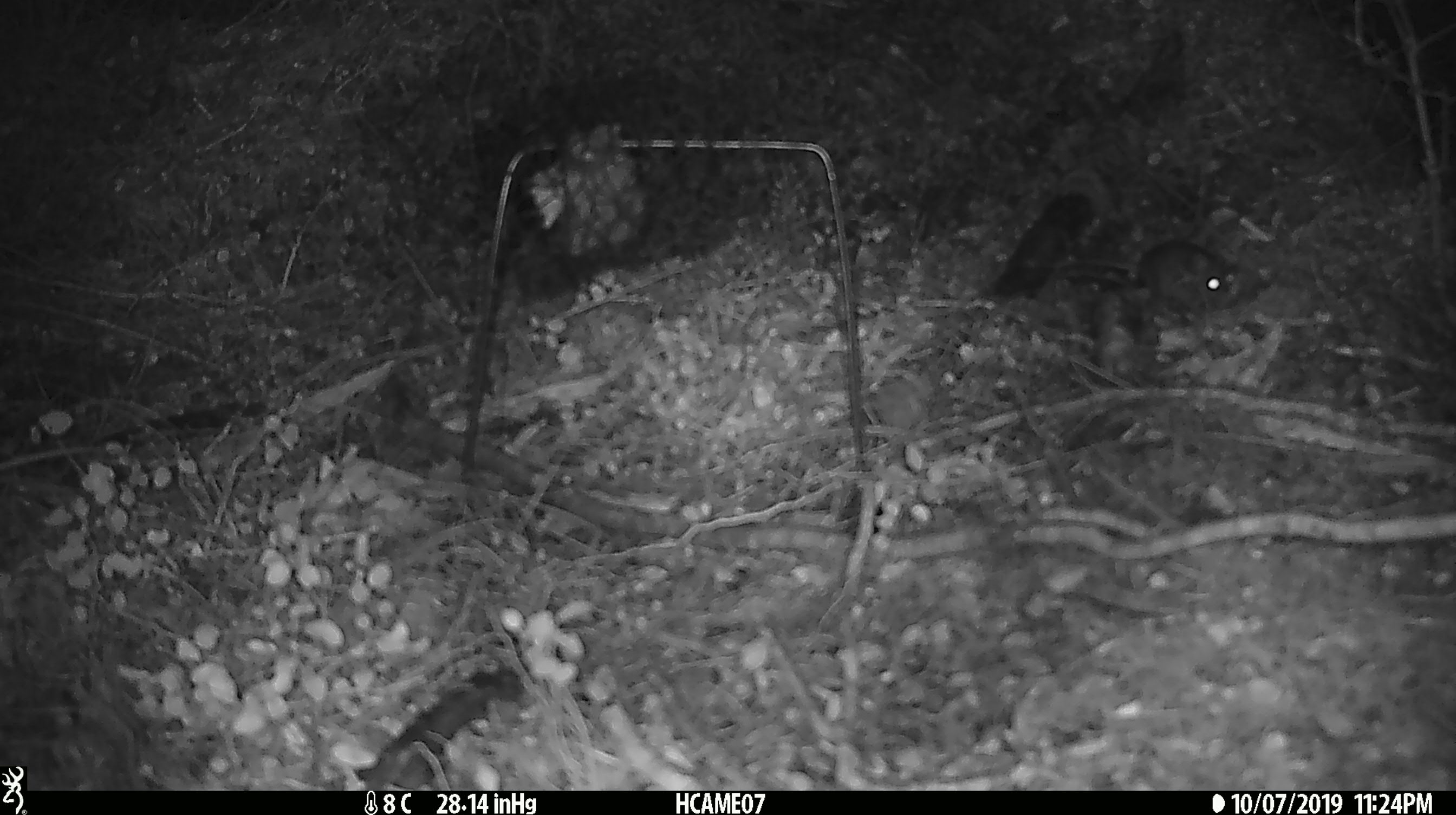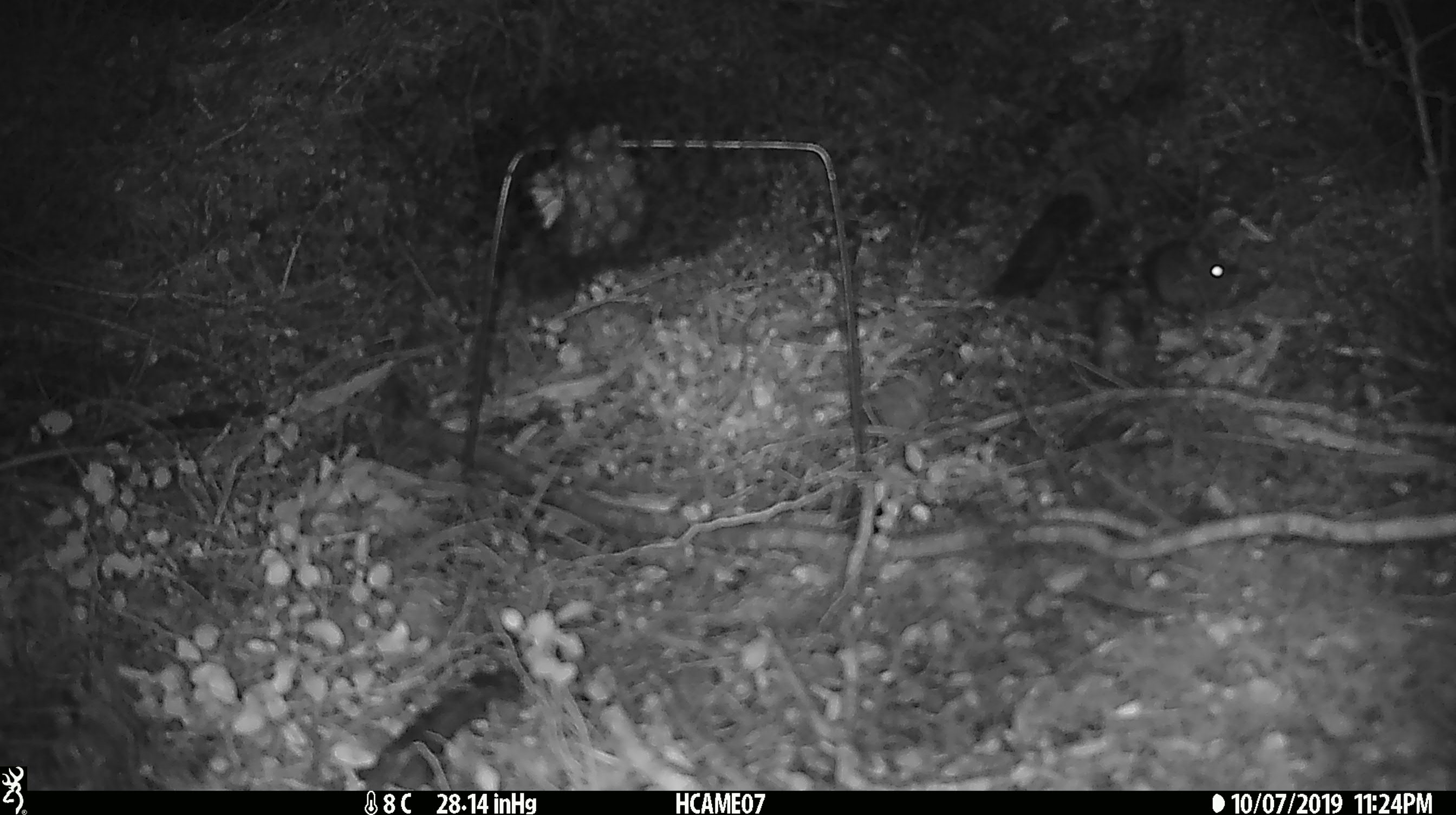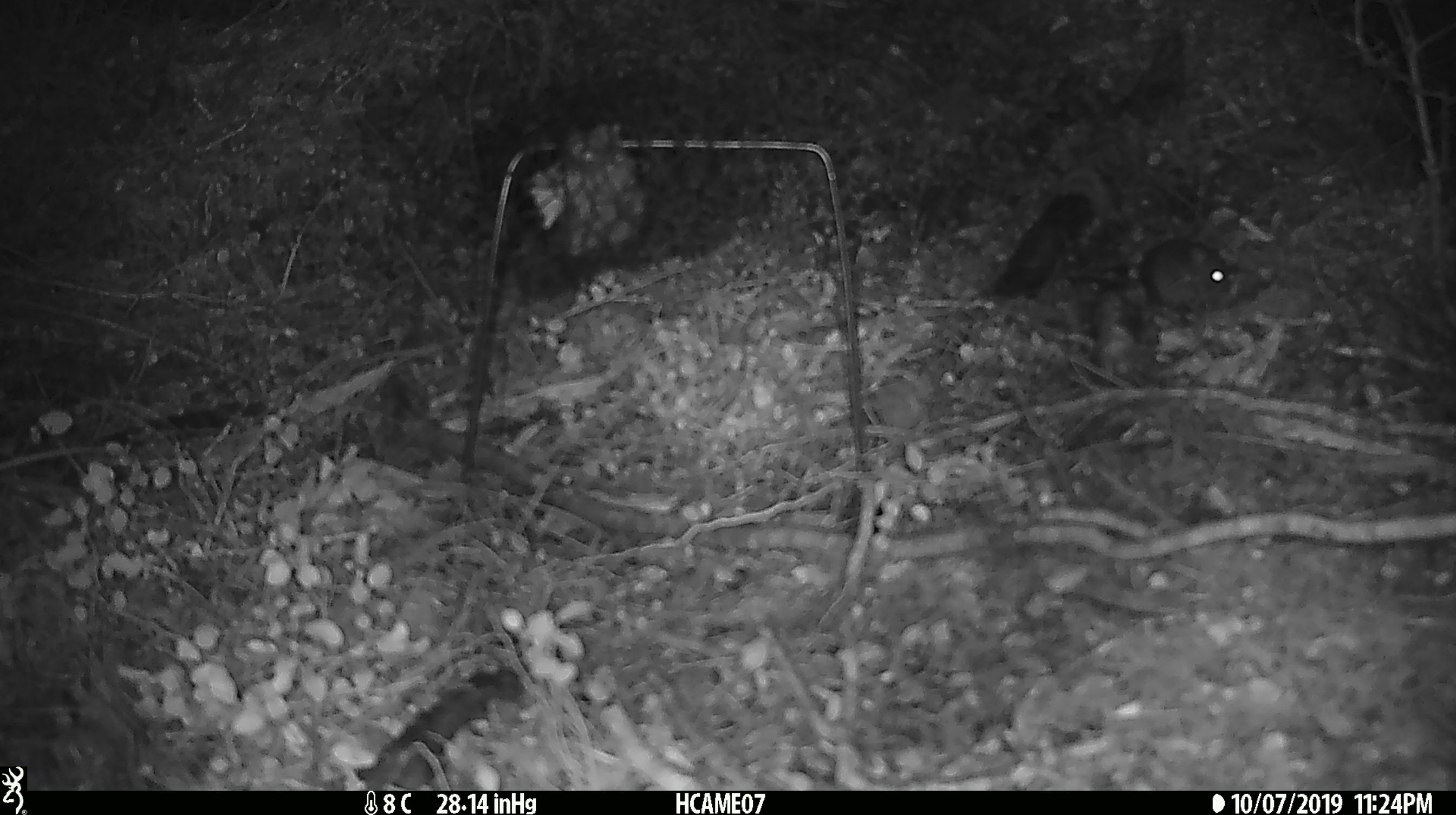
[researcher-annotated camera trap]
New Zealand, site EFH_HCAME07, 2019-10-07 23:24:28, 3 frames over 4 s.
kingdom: Animalia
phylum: Chordata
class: Mammalia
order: Rodentia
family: Muridae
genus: Mus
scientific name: Mus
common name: mouse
Mouse (Mus).